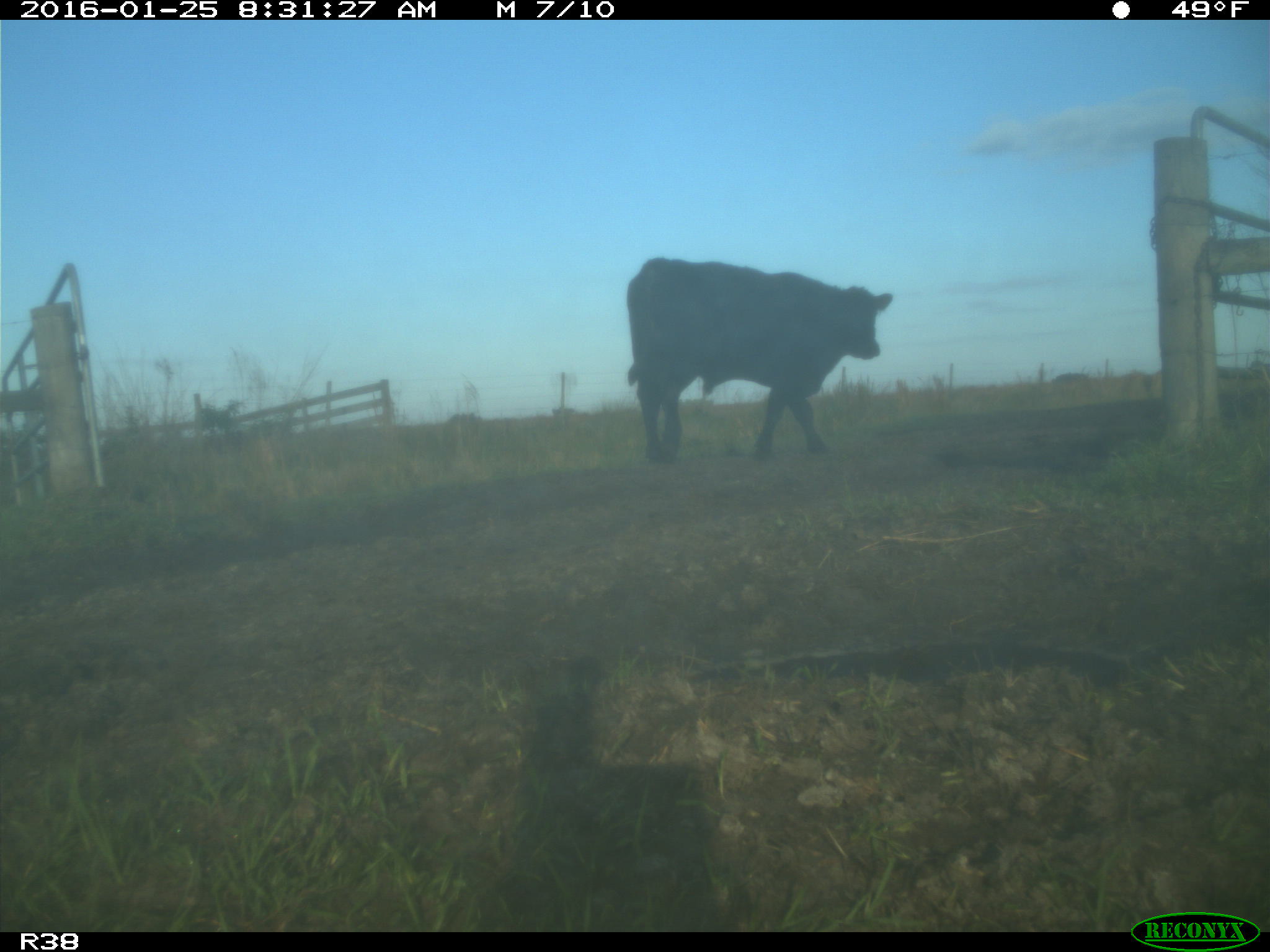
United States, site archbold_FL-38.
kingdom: Animalia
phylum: Chordata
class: Mammalia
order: Artiodactyla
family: Bovidae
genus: Bos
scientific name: Bos taurus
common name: domestic cow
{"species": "Bos taurus (domestic cow)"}